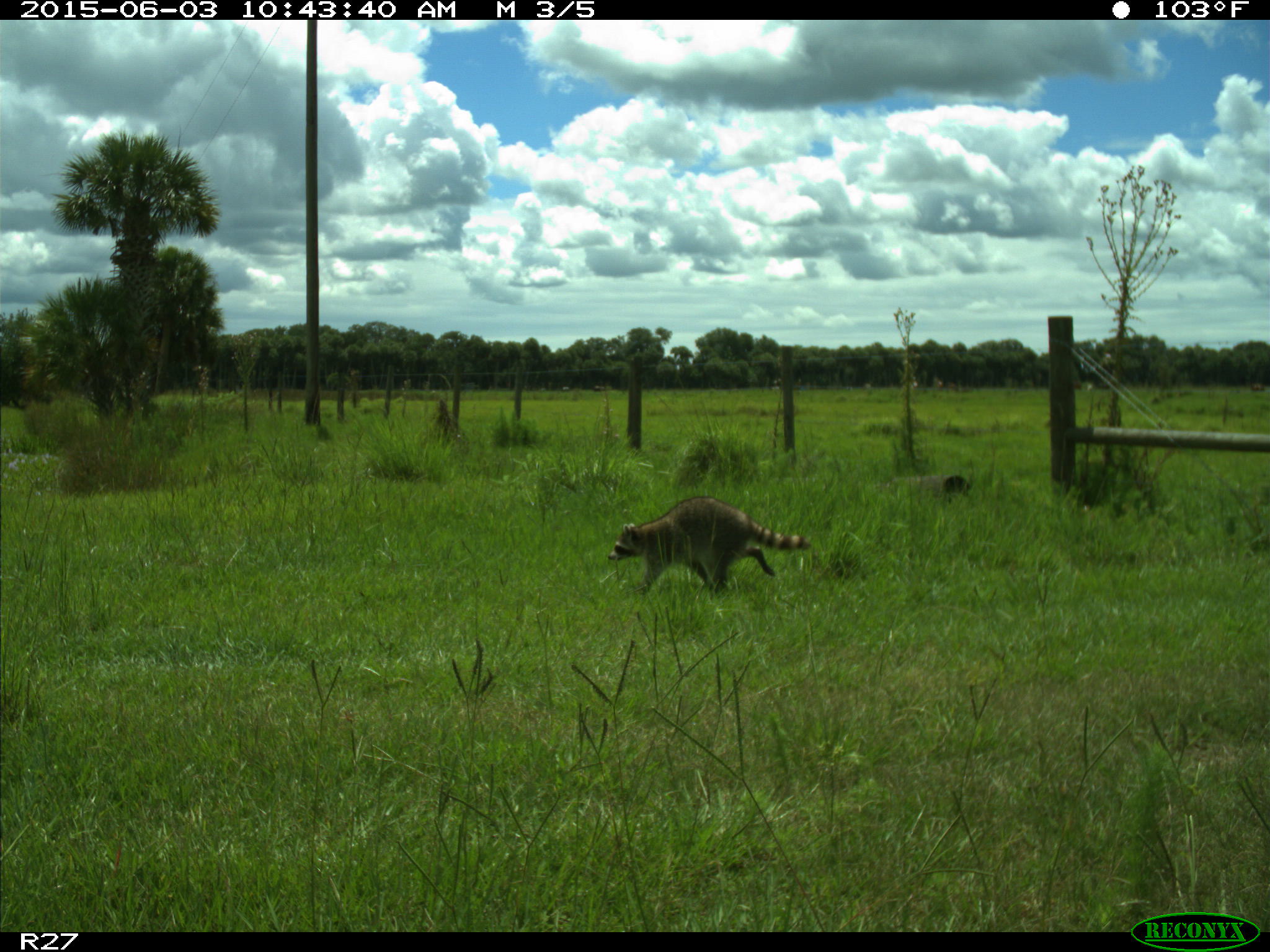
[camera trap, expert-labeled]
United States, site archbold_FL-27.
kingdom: Animalia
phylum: Chordata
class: Mammalia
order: Carnivora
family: Procyonidae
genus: Procyon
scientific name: Procyon lotor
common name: common raccoon